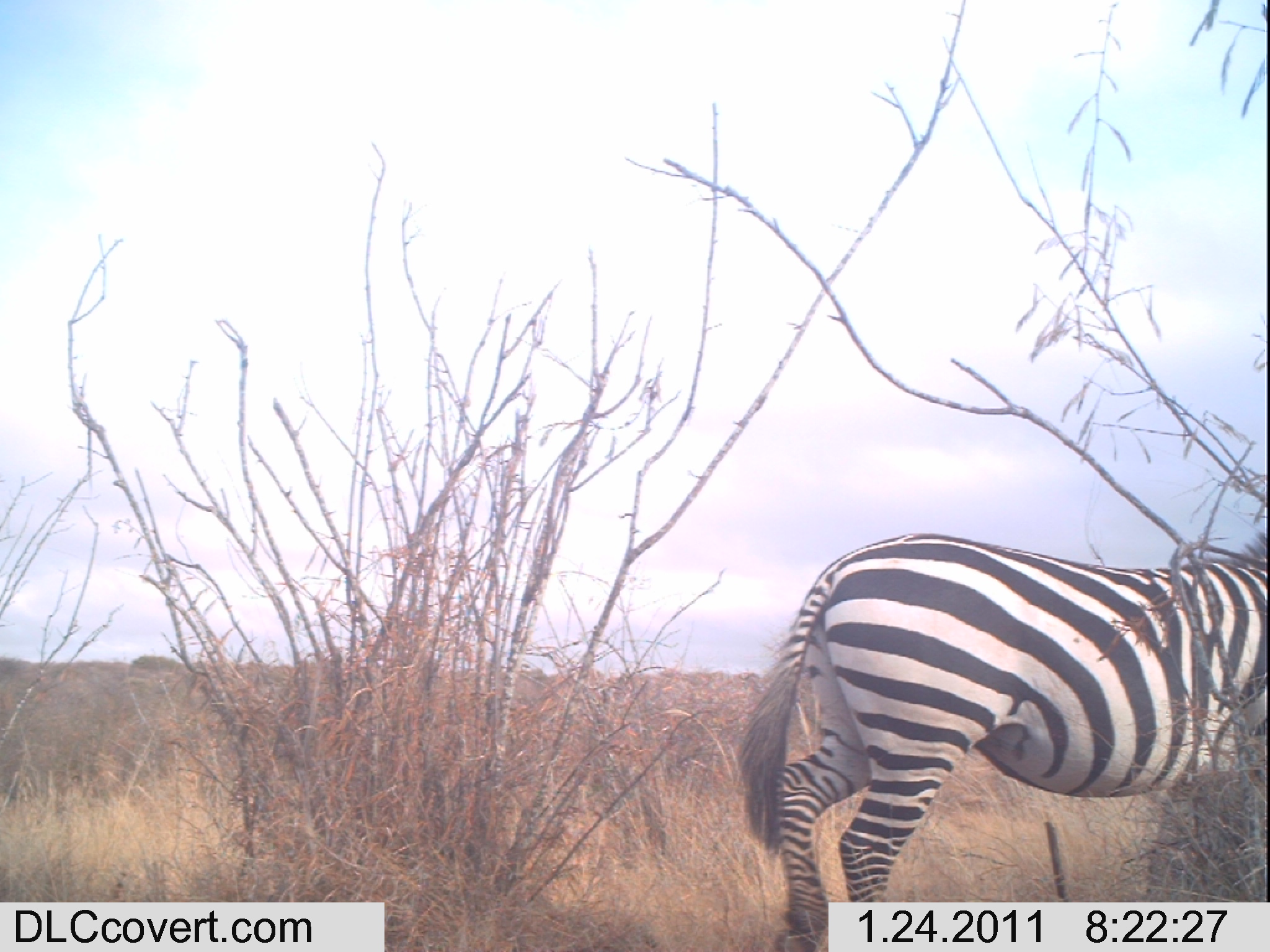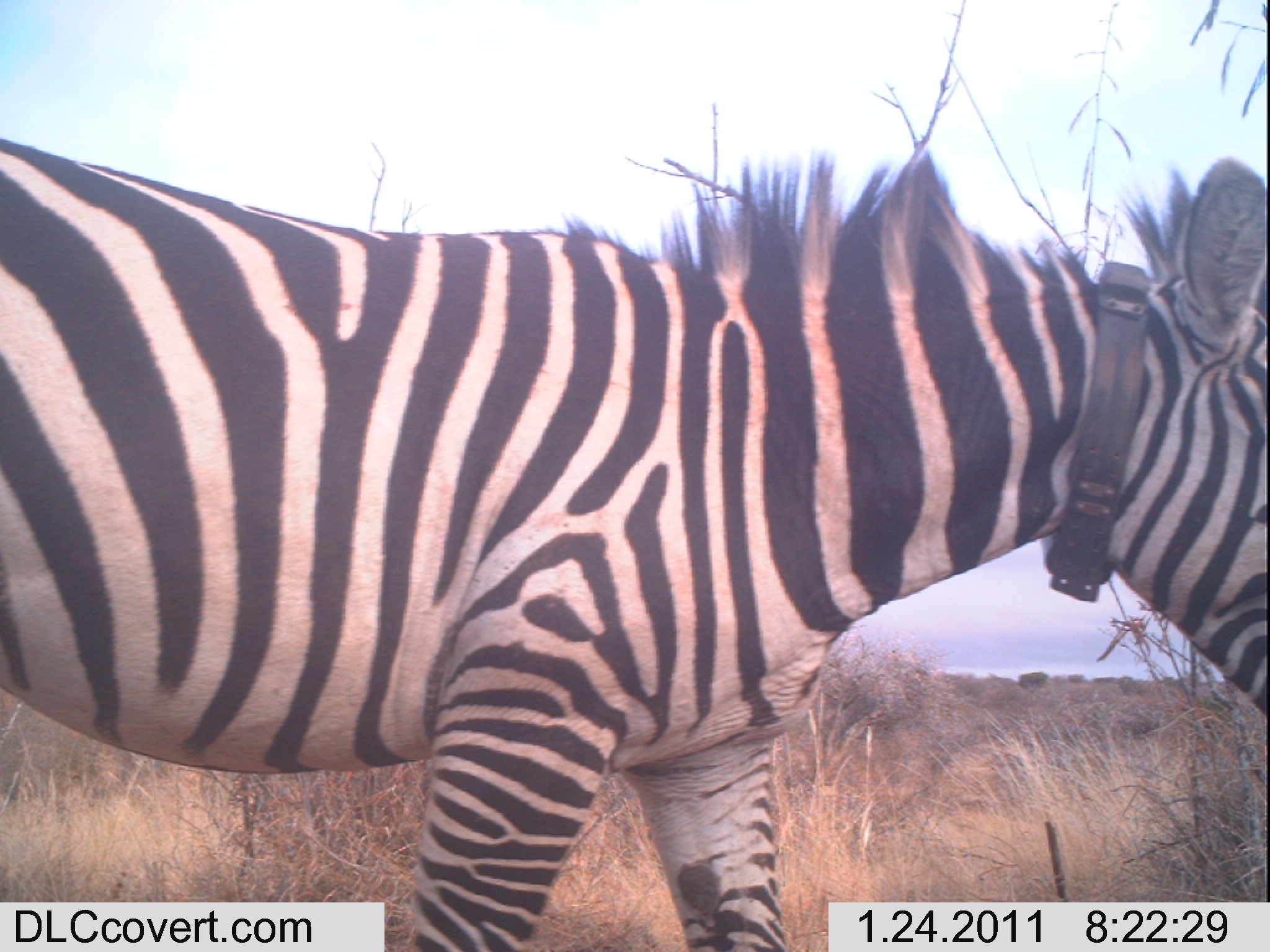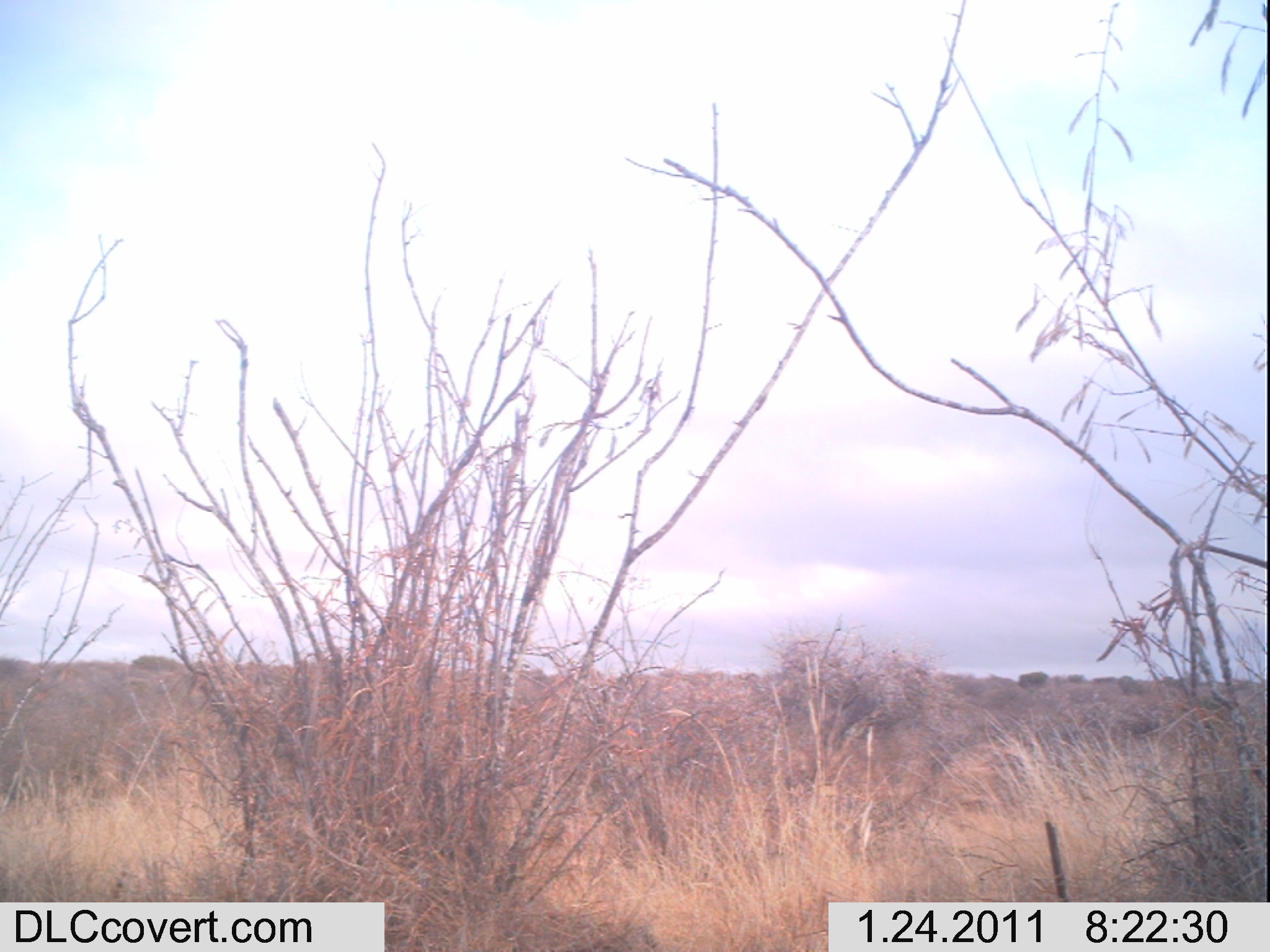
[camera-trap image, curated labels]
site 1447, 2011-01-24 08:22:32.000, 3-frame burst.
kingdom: Animalia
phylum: Chordata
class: Mammalia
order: Perissodactyla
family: Equidae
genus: Equus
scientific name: Equus quagga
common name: plains zebra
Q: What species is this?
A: Equus quagga (plains zebra).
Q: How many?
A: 1.